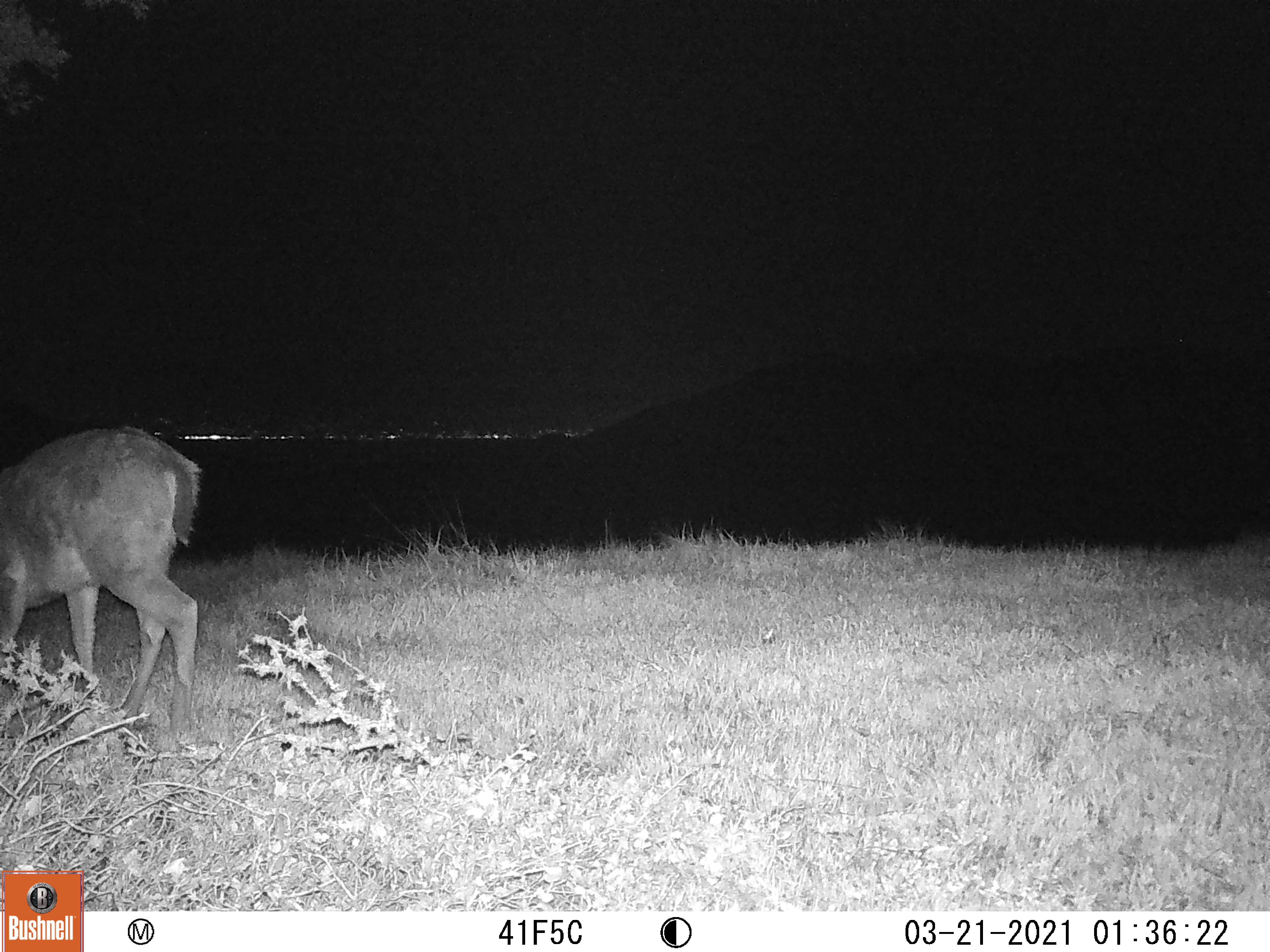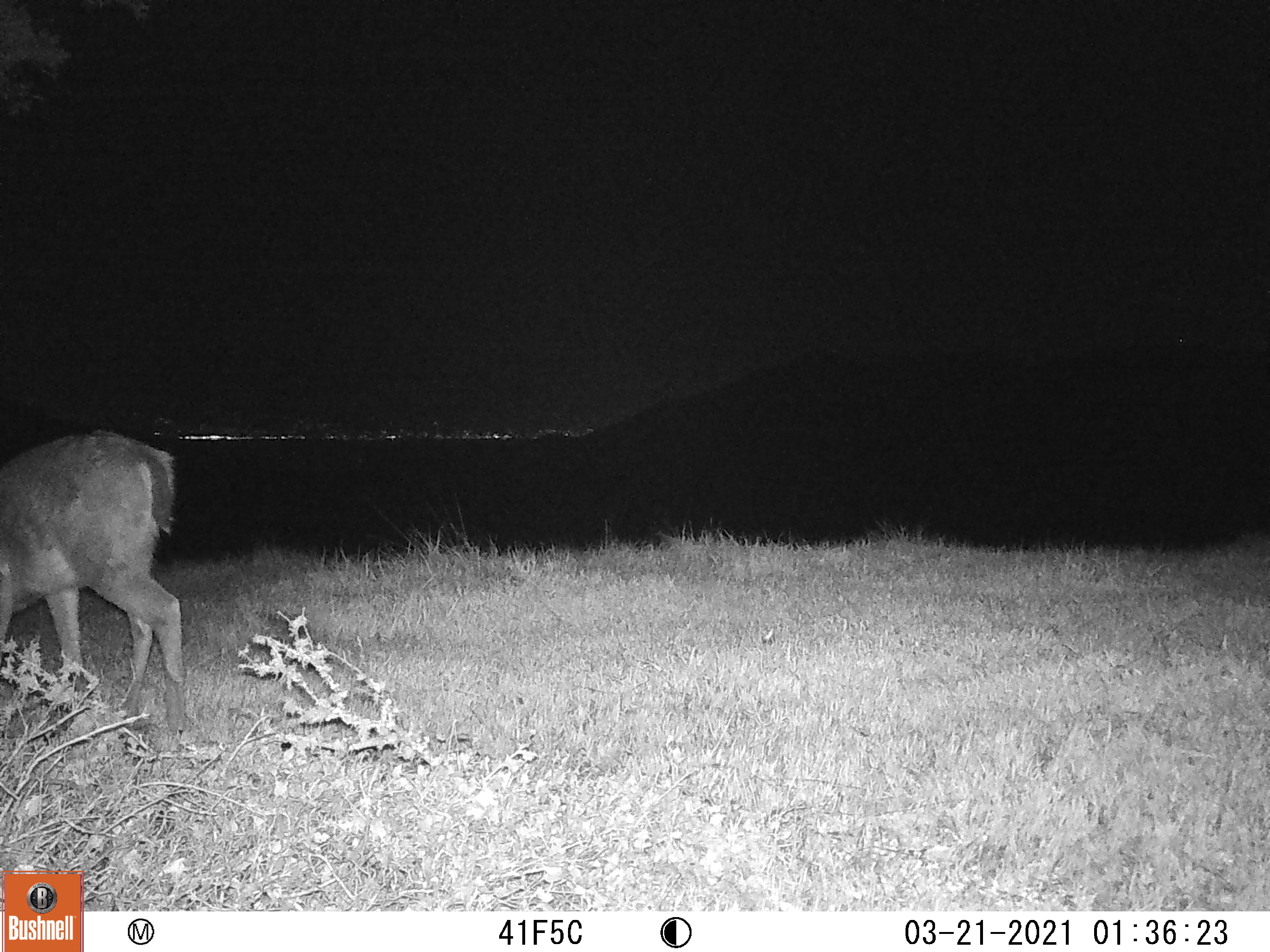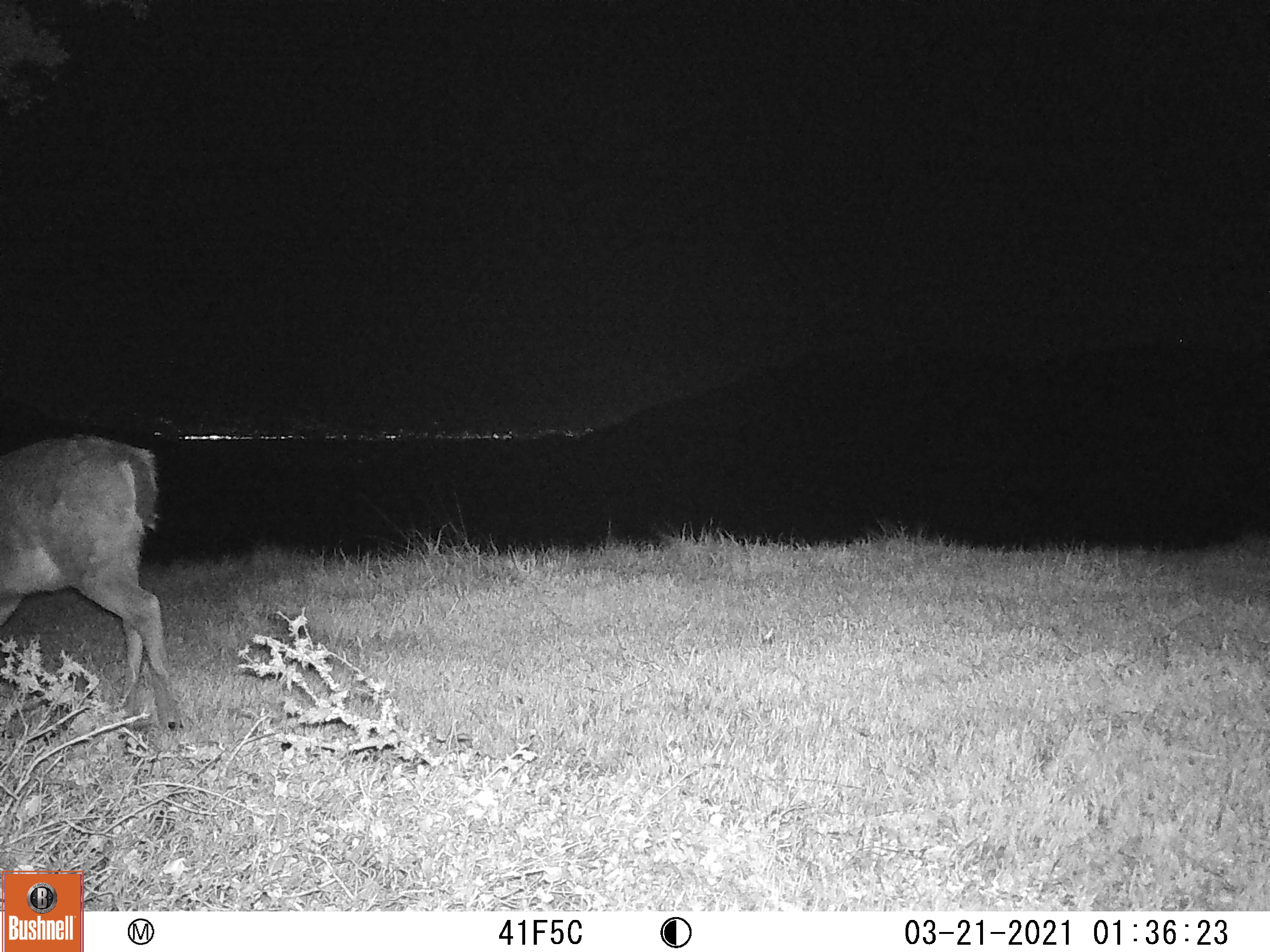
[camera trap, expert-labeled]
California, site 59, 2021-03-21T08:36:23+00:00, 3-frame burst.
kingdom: Animalia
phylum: Chordata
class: Mammalia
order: Artiodactyla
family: Cervidae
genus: Odocoileus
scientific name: Odocoileus hemionus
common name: mule deer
Mule deer (Odocoileus hemionus).